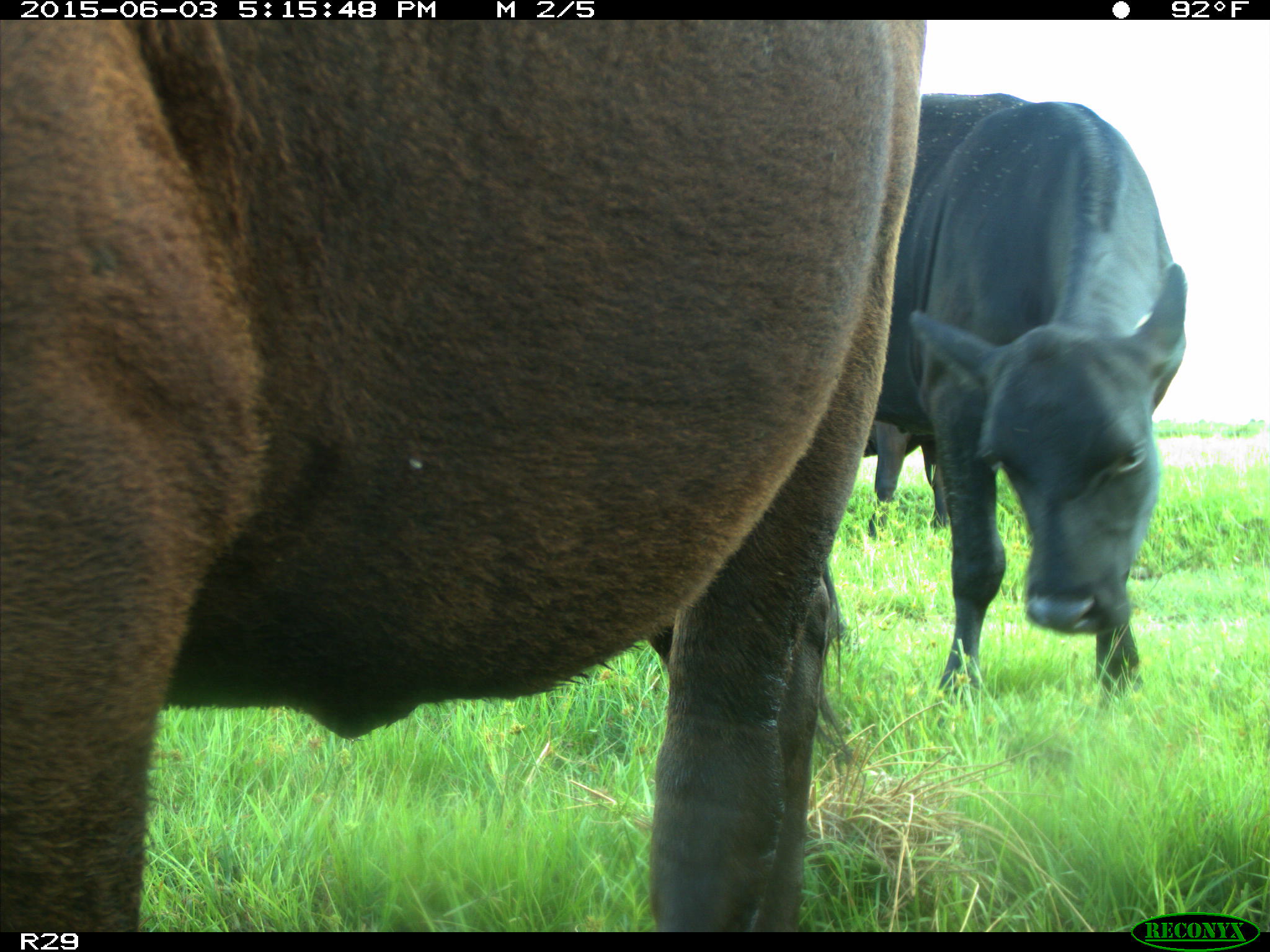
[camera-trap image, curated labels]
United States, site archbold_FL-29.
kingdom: Animalia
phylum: Chordata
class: Mammalia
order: Artiodactyla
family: Bovidae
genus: Bos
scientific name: Bos taurus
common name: domestic cow